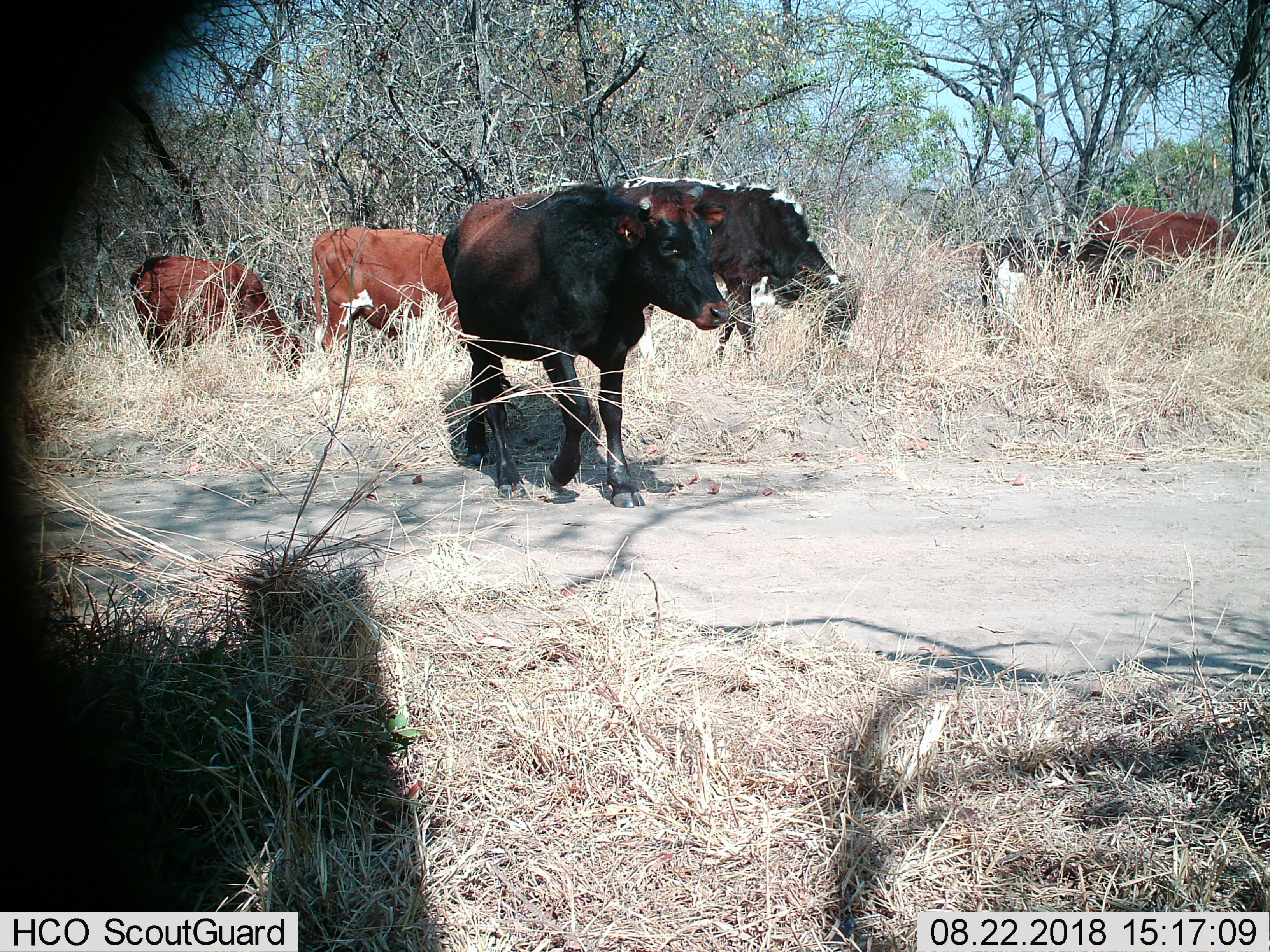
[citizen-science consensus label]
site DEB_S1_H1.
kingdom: Animalia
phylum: Chordata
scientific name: Vertebrata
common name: domestic animal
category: domesticanimal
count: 6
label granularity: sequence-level